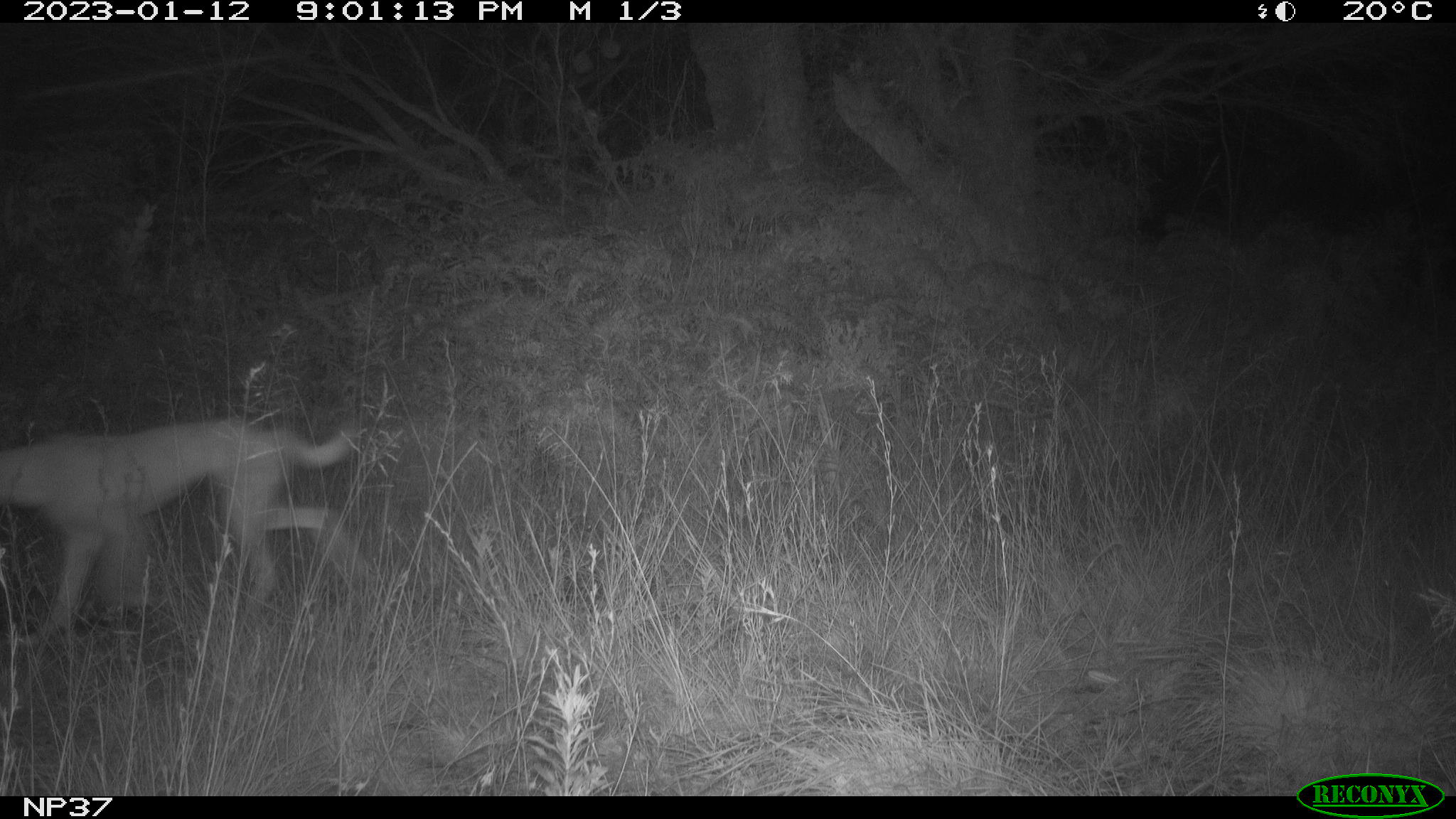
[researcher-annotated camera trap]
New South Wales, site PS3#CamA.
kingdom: Animalia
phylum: Chordata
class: Mammalia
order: Carnivora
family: Canidae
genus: Canis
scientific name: Canis familiaris dingo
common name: dingo